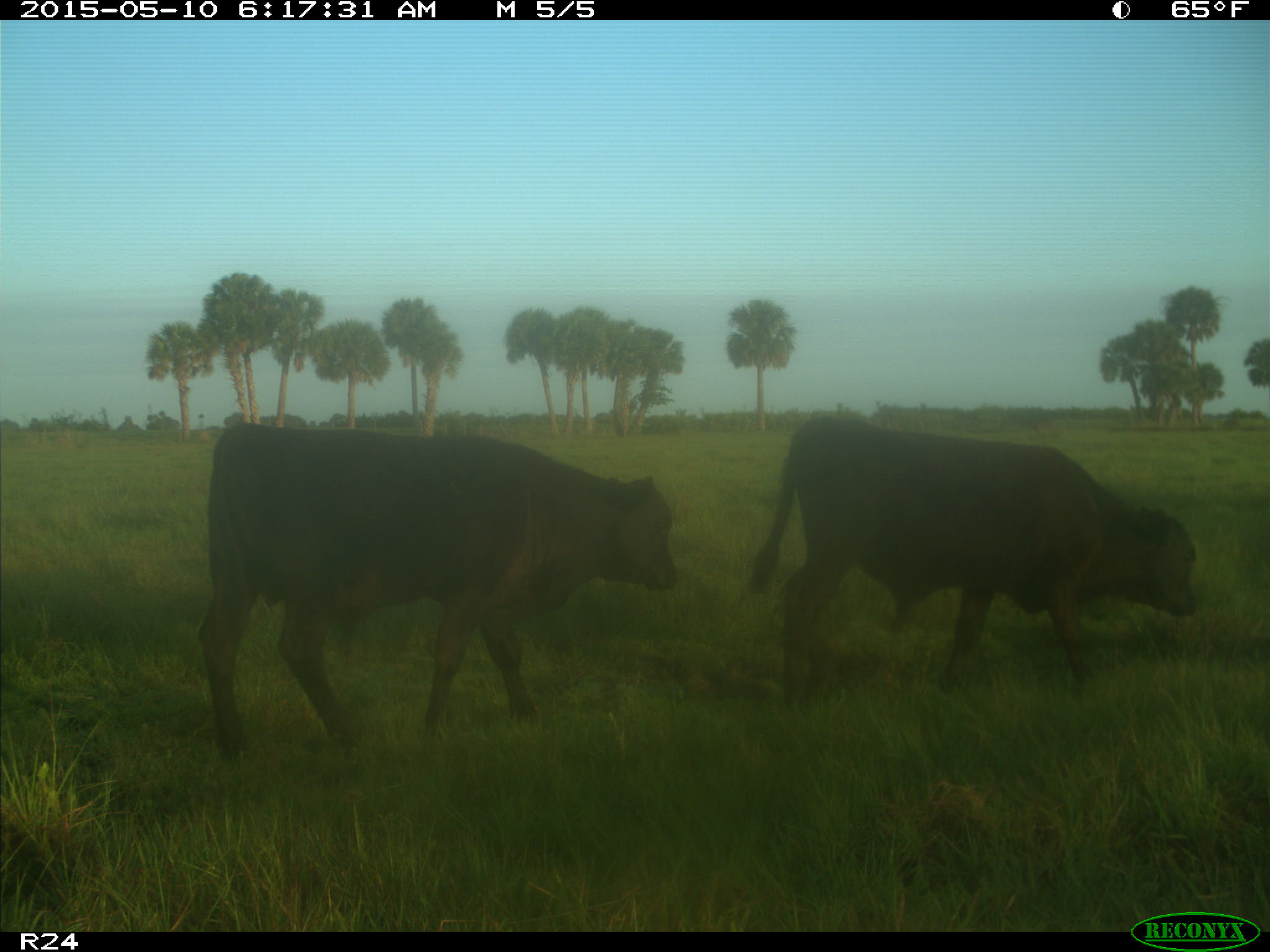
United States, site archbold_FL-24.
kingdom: Animalia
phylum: Chordata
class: Mammalia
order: Artiodactyla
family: Bovidae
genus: Bos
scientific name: Bos taurus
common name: domestic cow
Bos taurus (domestic cow).